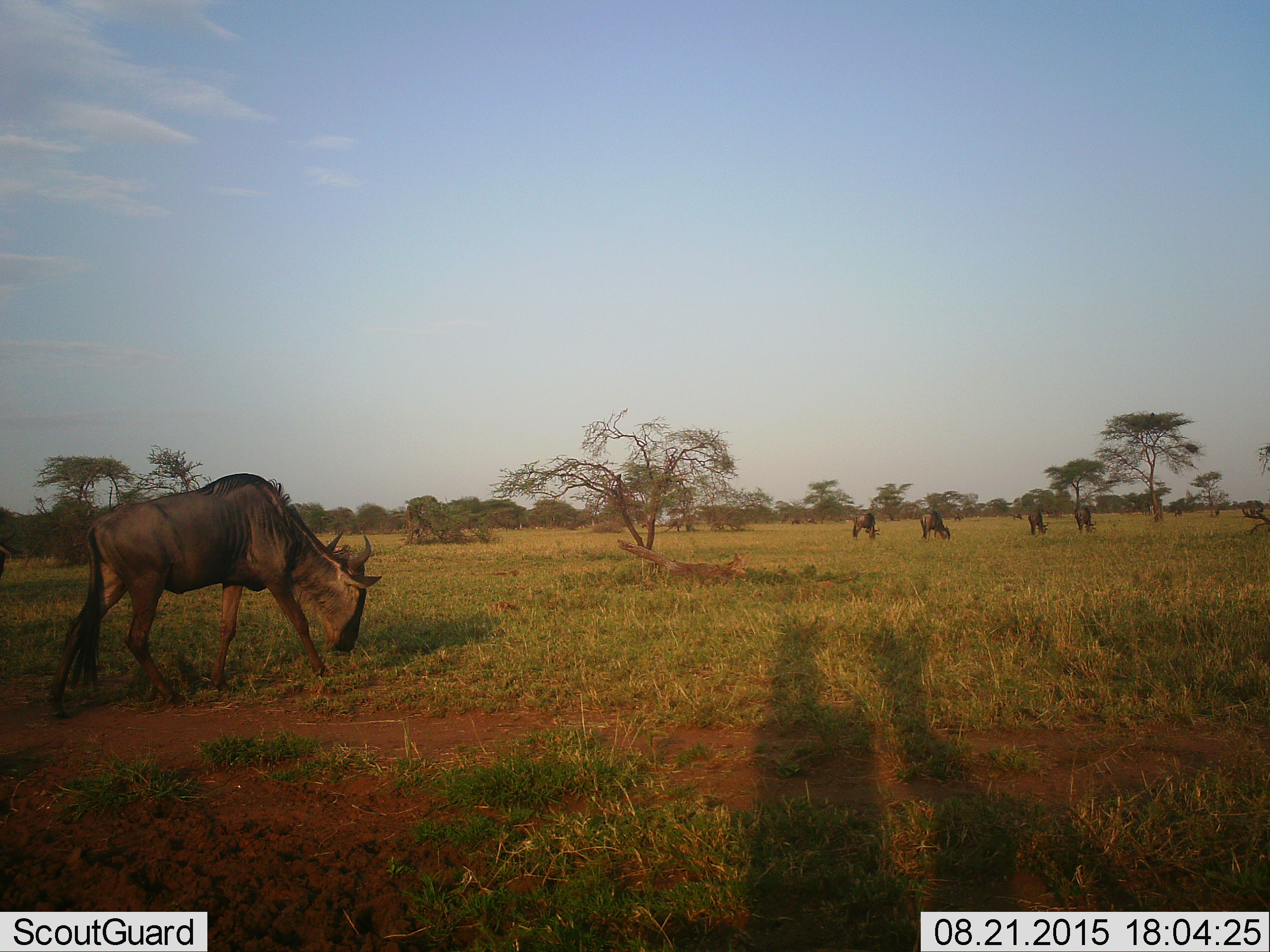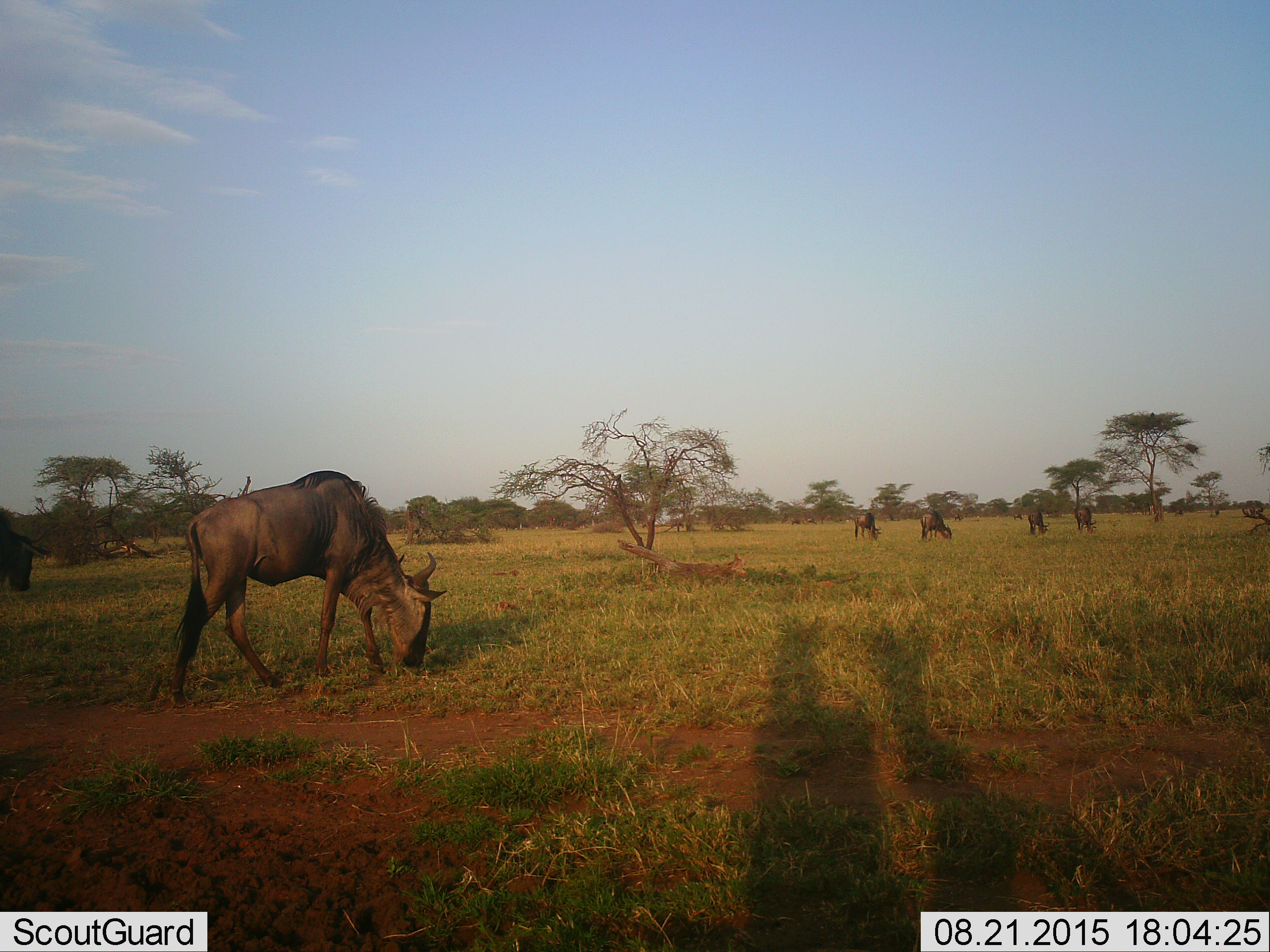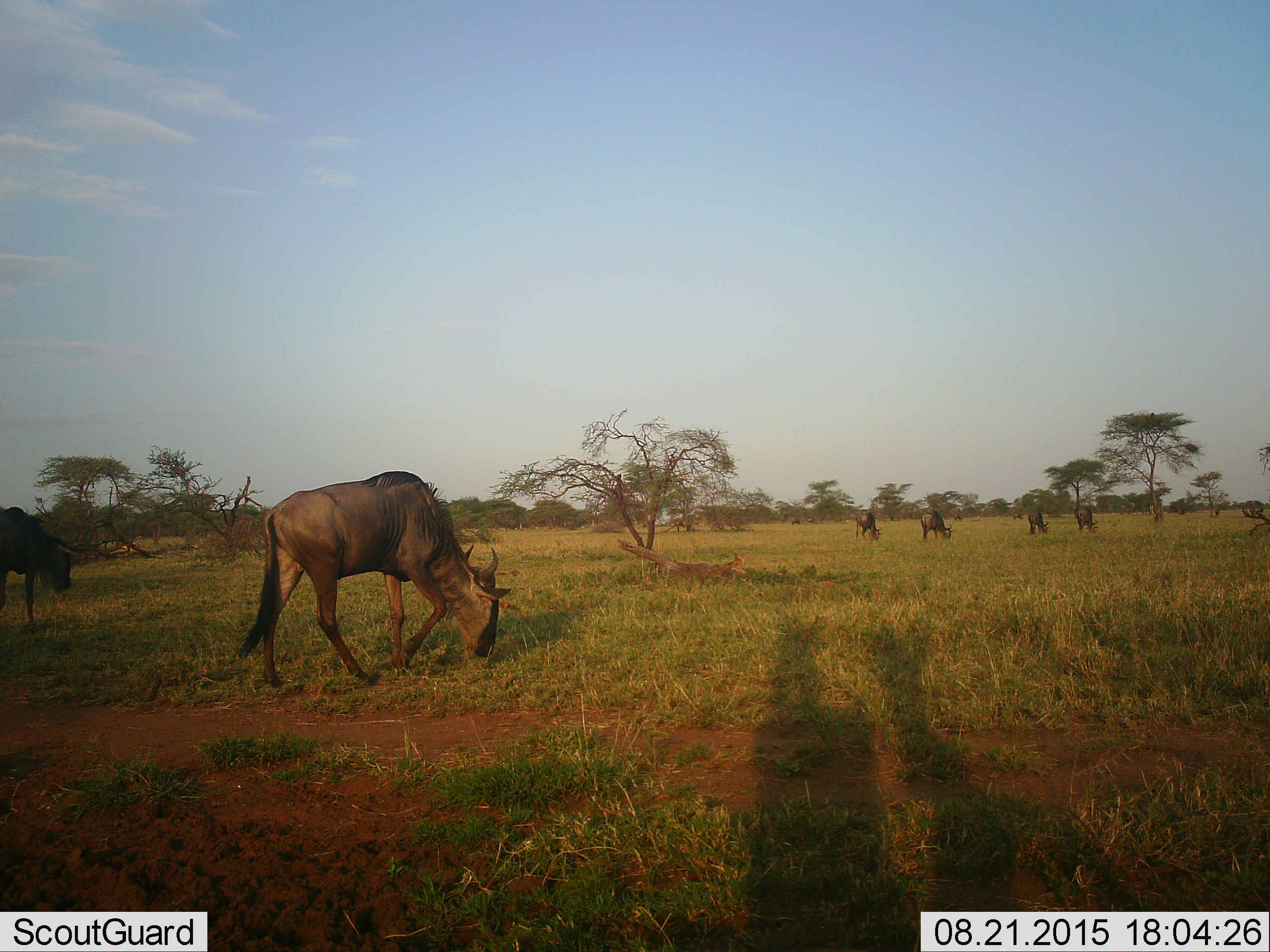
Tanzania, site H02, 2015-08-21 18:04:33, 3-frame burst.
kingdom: Animalia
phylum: Chordata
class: Mammalia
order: Artiodactyla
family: Bovidae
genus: Connochaetes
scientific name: Connochaetes taurinus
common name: blue wildebeest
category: wildebeest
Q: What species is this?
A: Wildebeest (blue wildebeest) (Connochaetes taurinus).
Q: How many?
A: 9.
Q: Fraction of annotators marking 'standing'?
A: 50%.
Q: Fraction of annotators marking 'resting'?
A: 0%.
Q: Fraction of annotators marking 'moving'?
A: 60%.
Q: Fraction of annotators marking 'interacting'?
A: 0%.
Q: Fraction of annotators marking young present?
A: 0%.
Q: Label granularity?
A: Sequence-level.